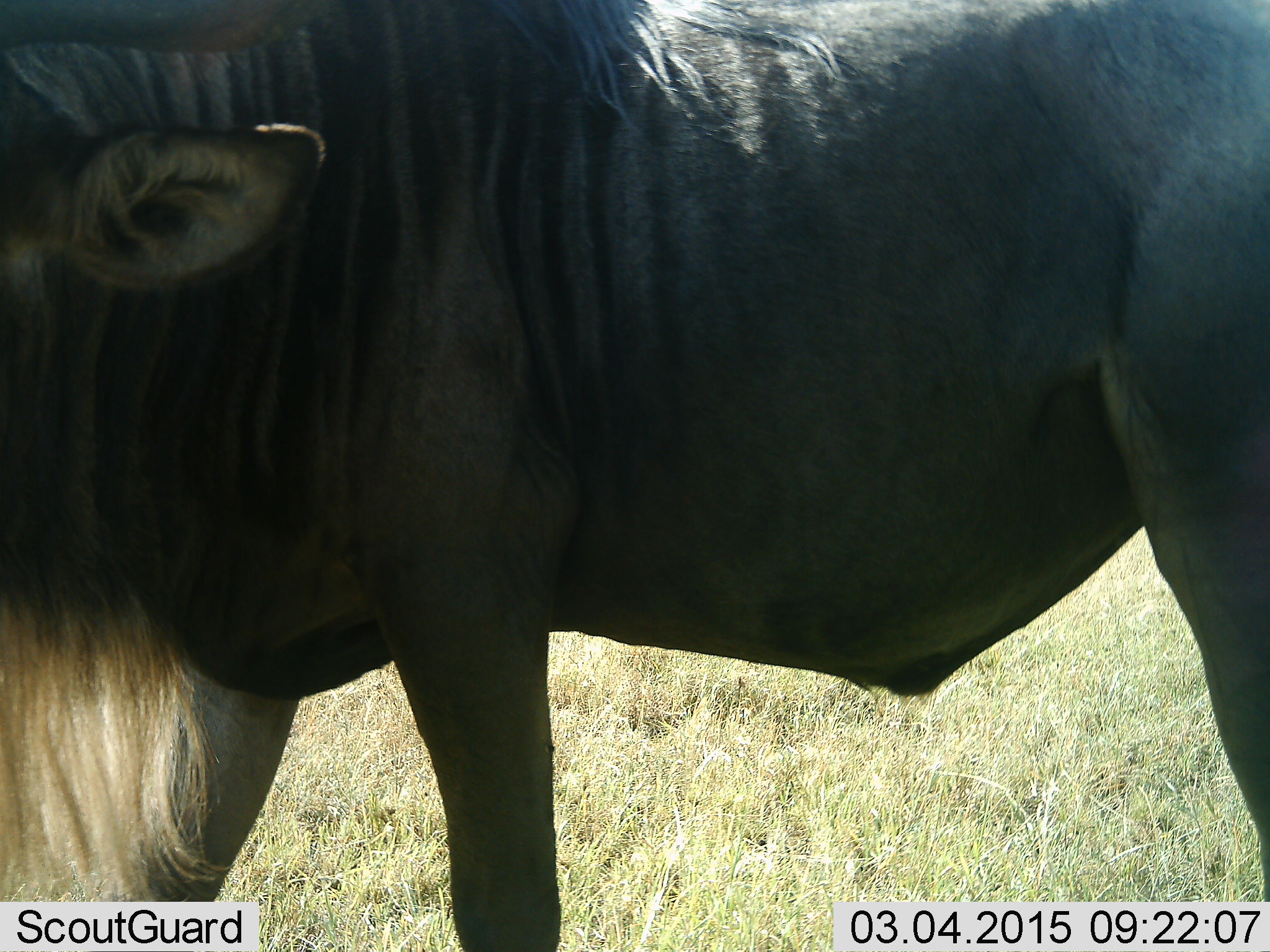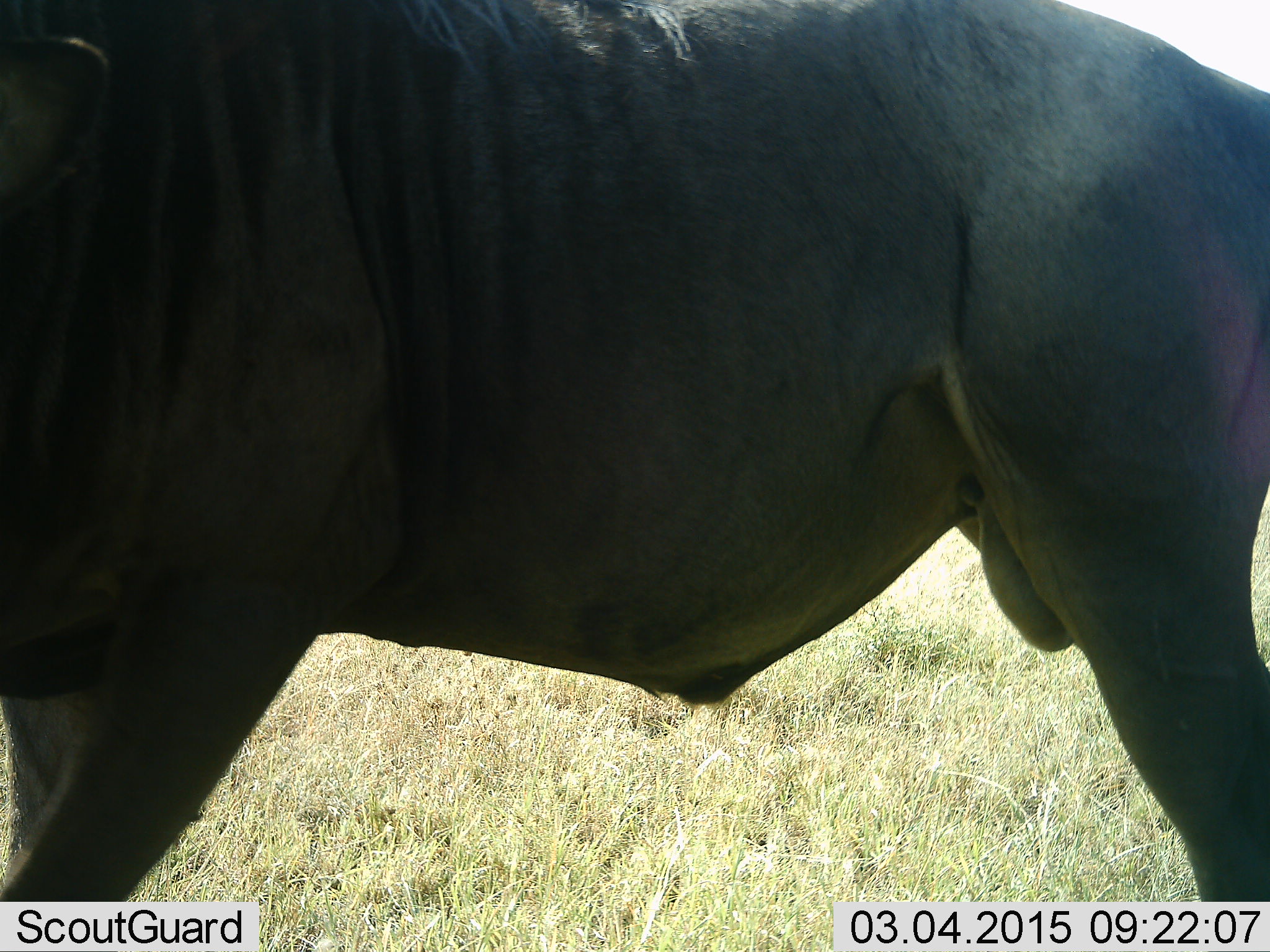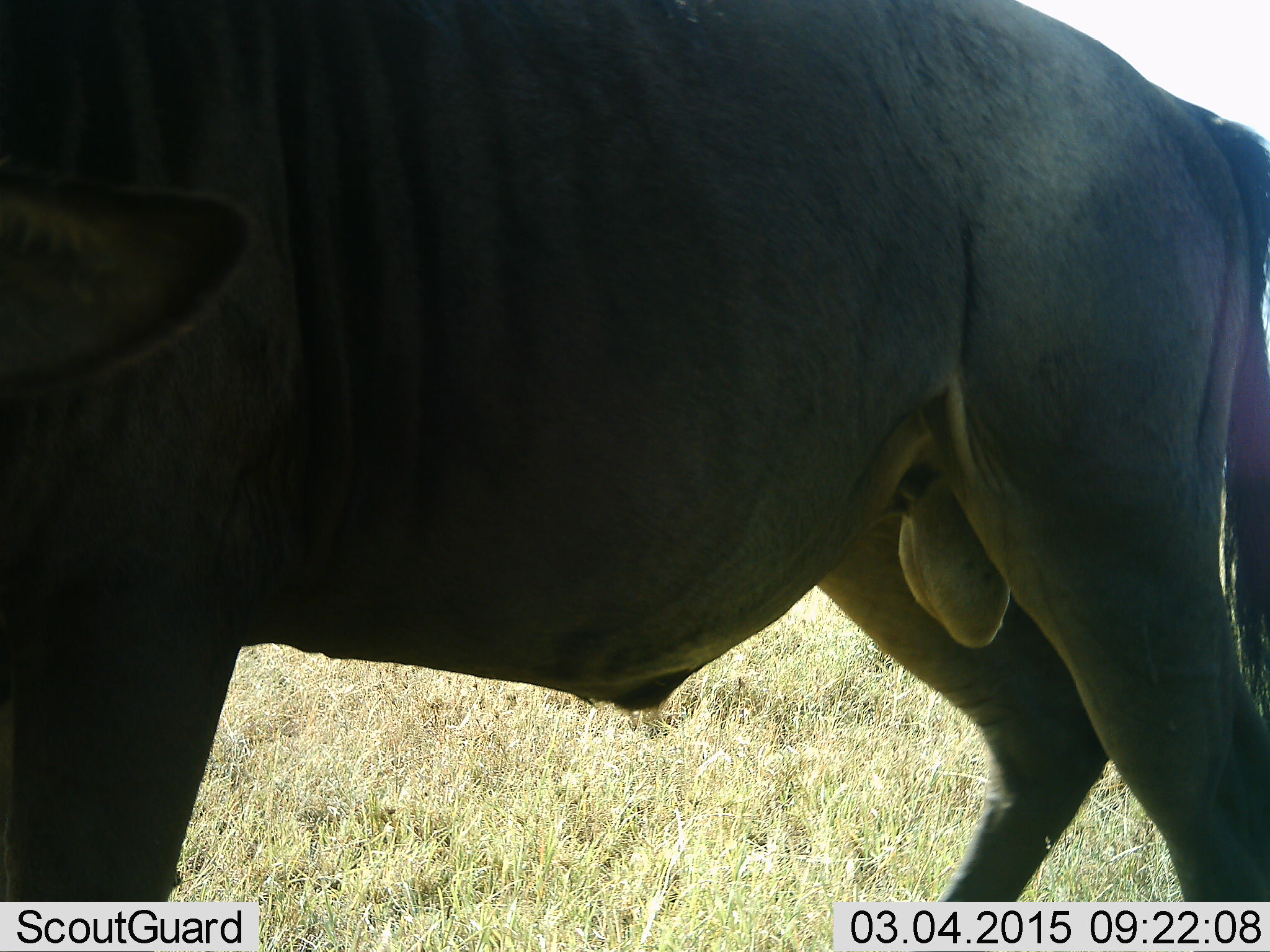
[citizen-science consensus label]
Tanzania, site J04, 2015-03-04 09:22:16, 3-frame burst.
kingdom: Animalia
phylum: Chordata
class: Mammalia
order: Artiodactyla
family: Bovidae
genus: Connochaetes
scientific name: Connochaetes taurinus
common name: blue wildebeest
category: wildebeest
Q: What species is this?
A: Wildebeest (blue wildebeest) (Connochaetes taurinus).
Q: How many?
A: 1.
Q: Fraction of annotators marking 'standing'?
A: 30%.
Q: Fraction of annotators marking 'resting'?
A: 0%.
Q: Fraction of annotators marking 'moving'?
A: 70%.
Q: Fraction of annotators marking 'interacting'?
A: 0%.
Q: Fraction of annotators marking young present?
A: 0%.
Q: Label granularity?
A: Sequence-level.